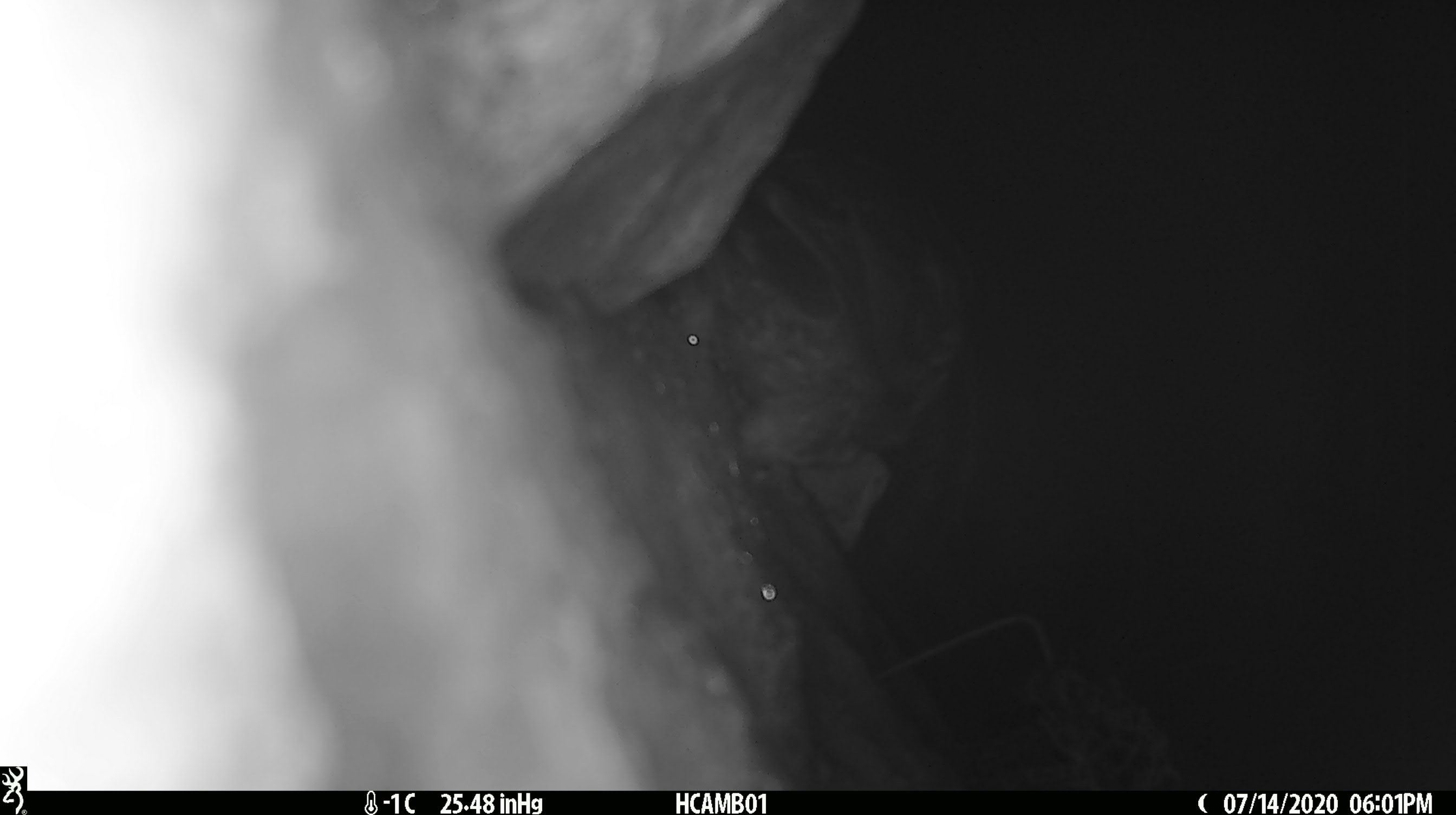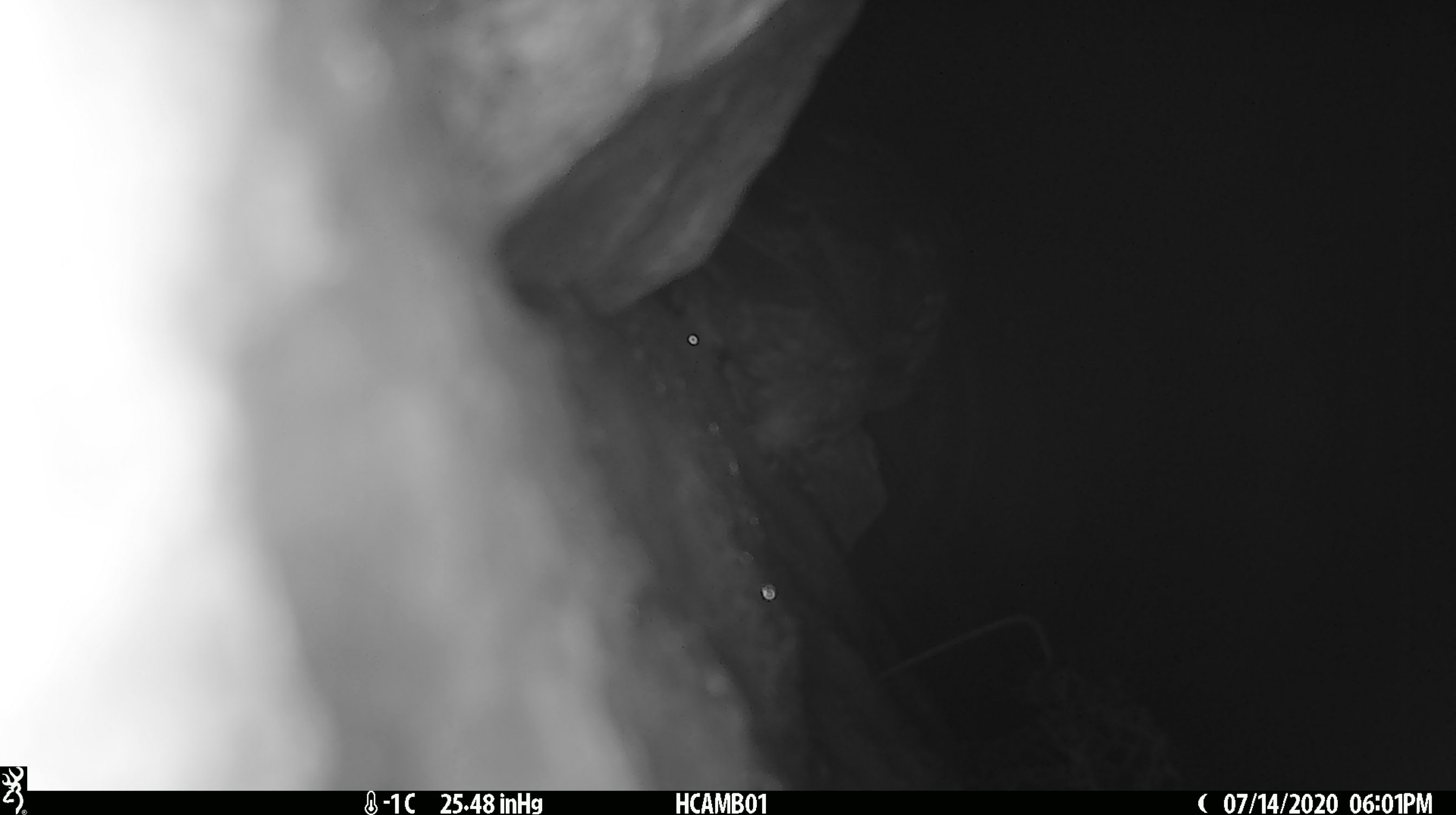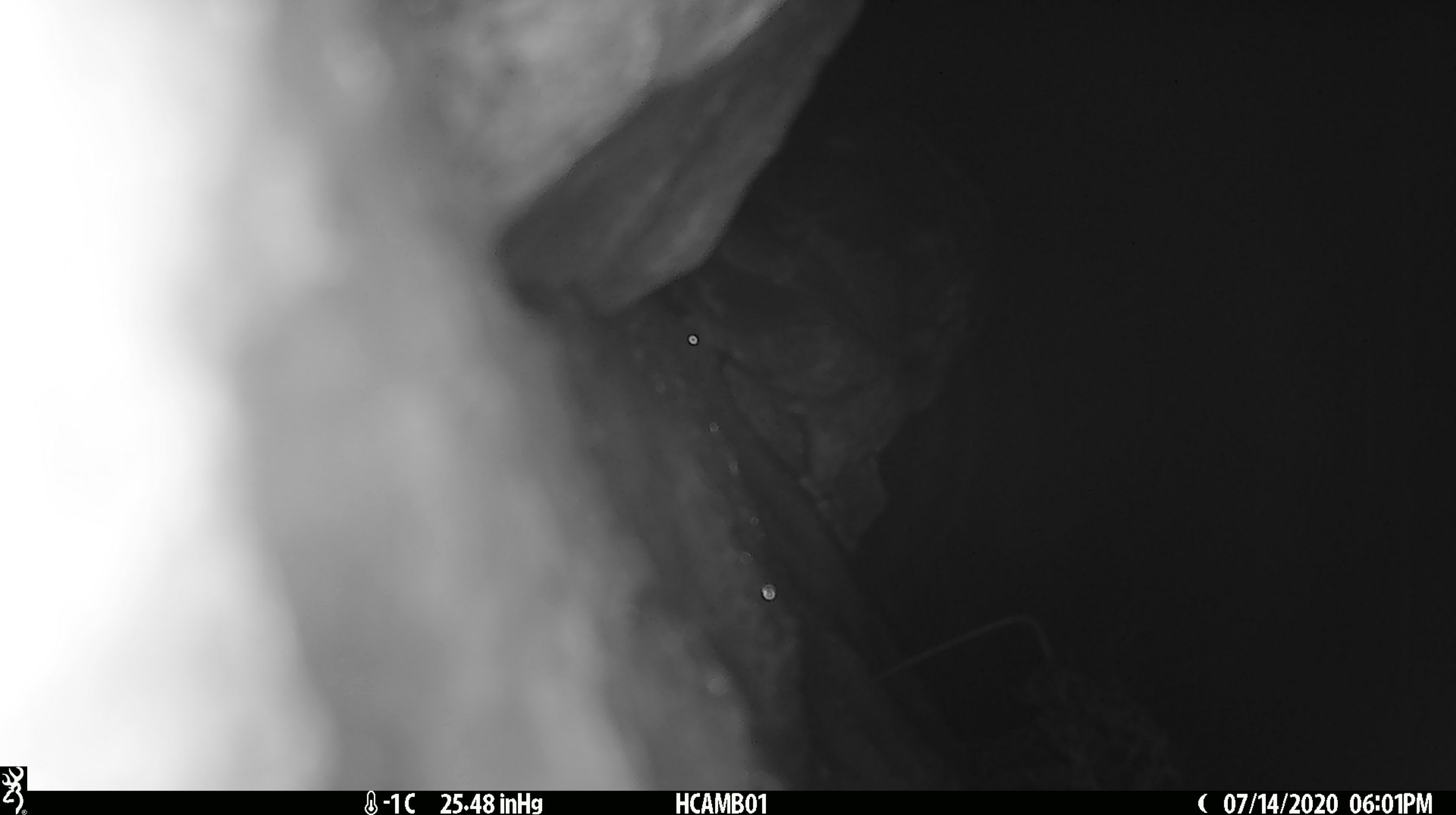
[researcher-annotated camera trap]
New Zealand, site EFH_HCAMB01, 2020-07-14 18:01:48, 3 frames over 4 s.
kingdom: Animalia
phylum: Chordata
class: Aves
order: Psittaciformes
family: Strigopidae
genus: Nestor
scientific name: Nestor notabilis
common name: kea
Kea (Nestor notabilis).